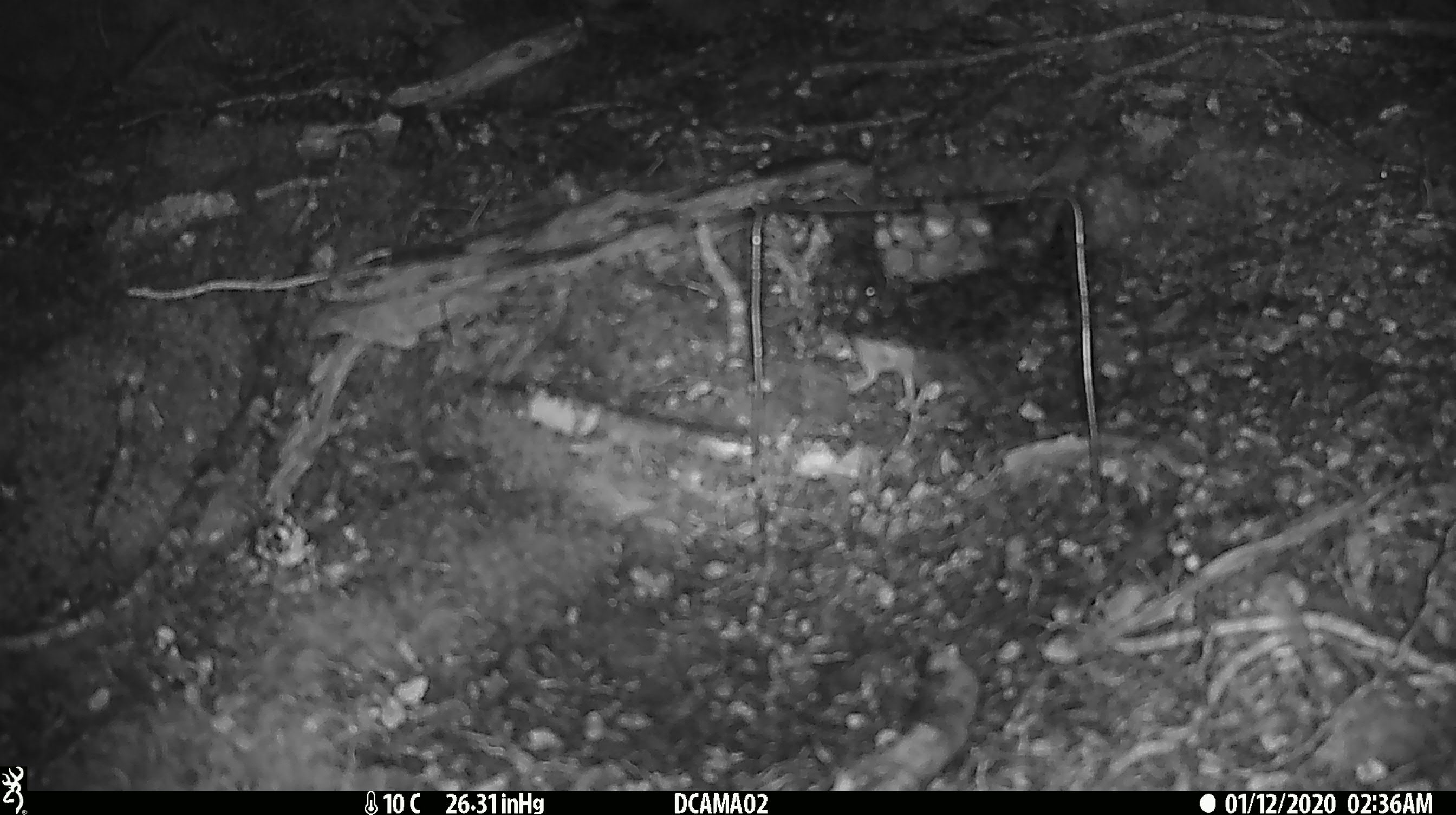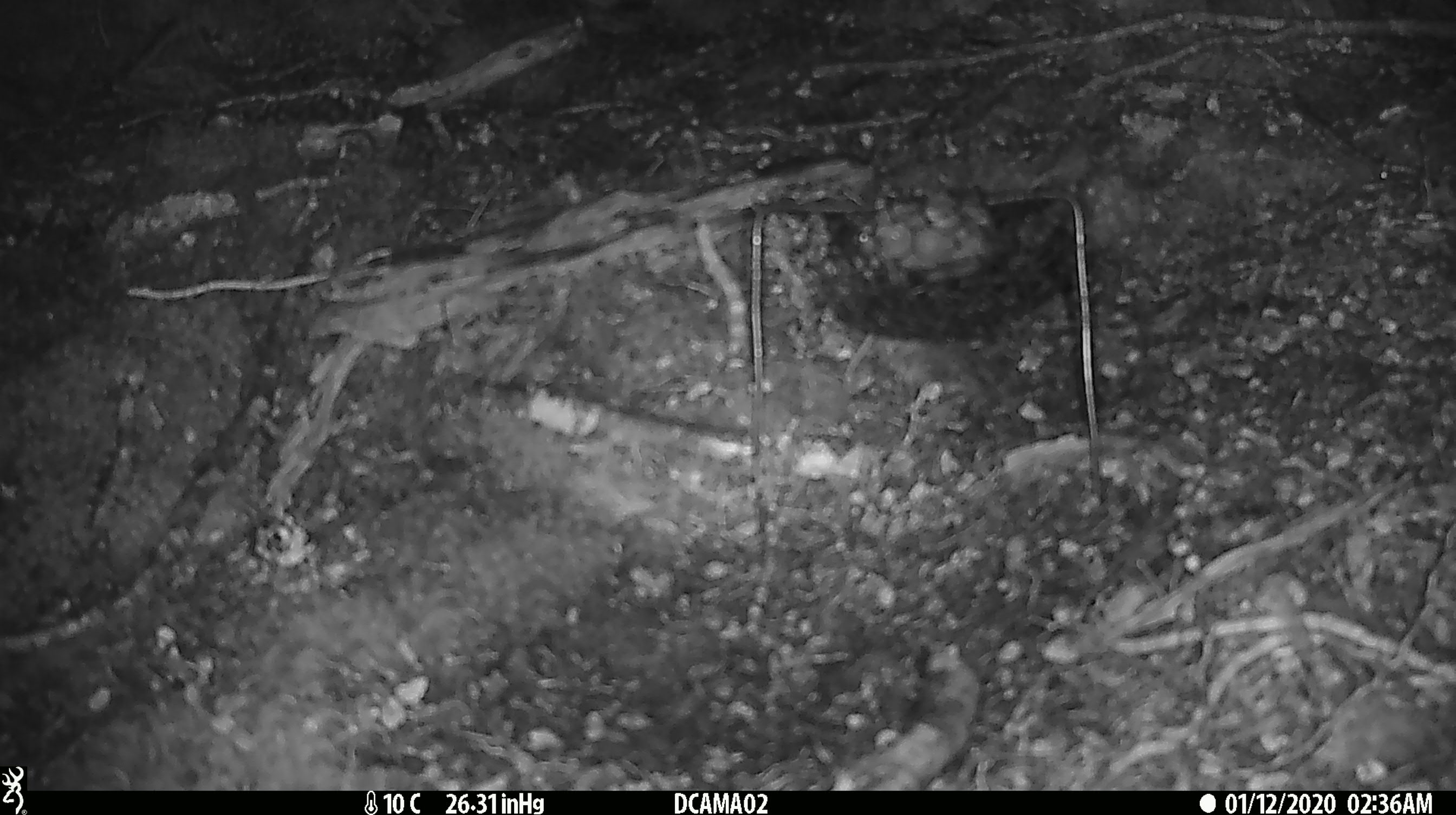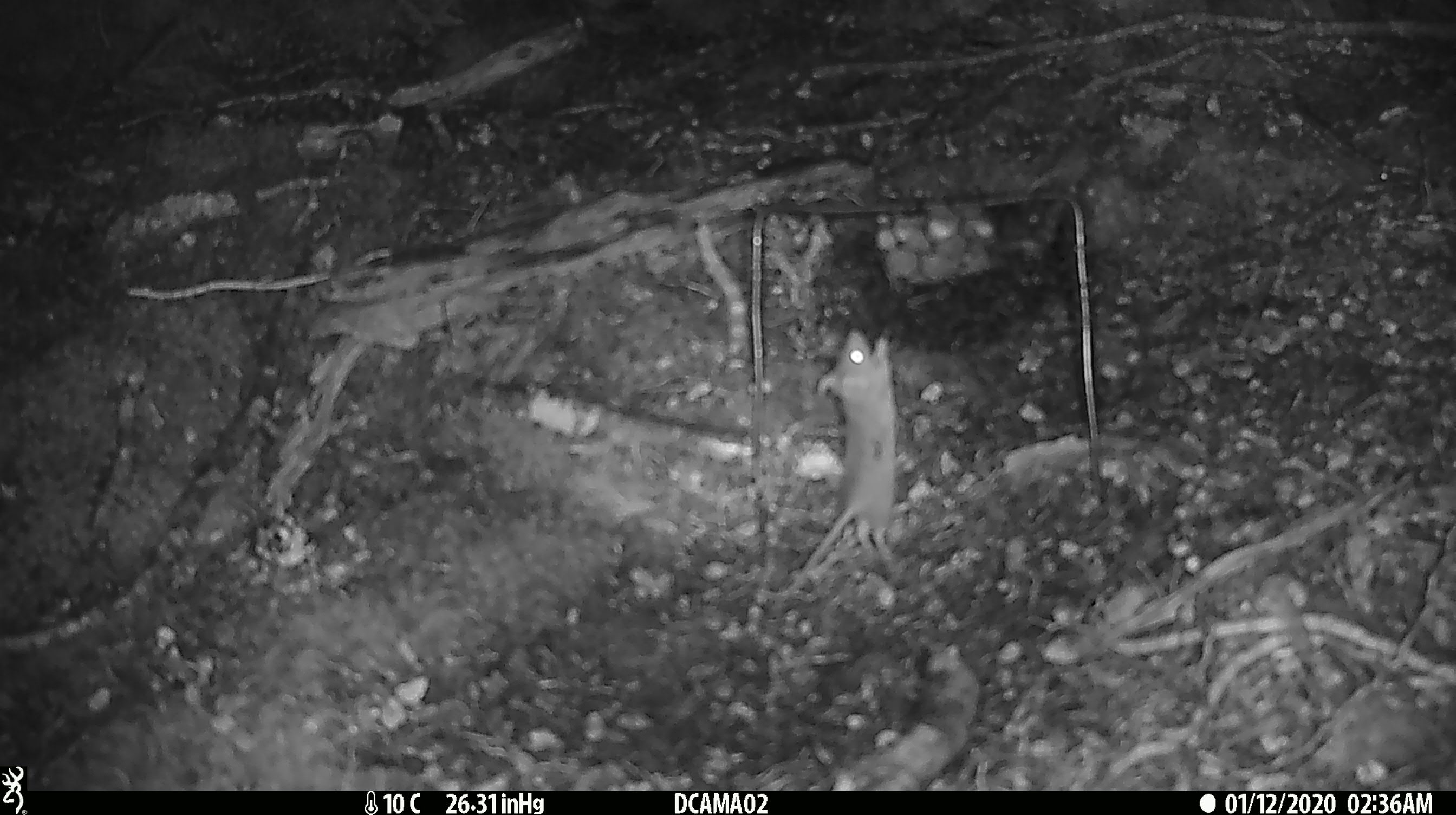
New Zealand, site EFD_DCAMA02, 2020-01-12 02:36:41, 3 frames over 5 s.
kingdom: Animalia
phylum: Chordata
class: Mammalia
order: Rodentia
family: Muridae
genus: Mus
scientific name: Mus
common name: mouse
Mouse (Mus).